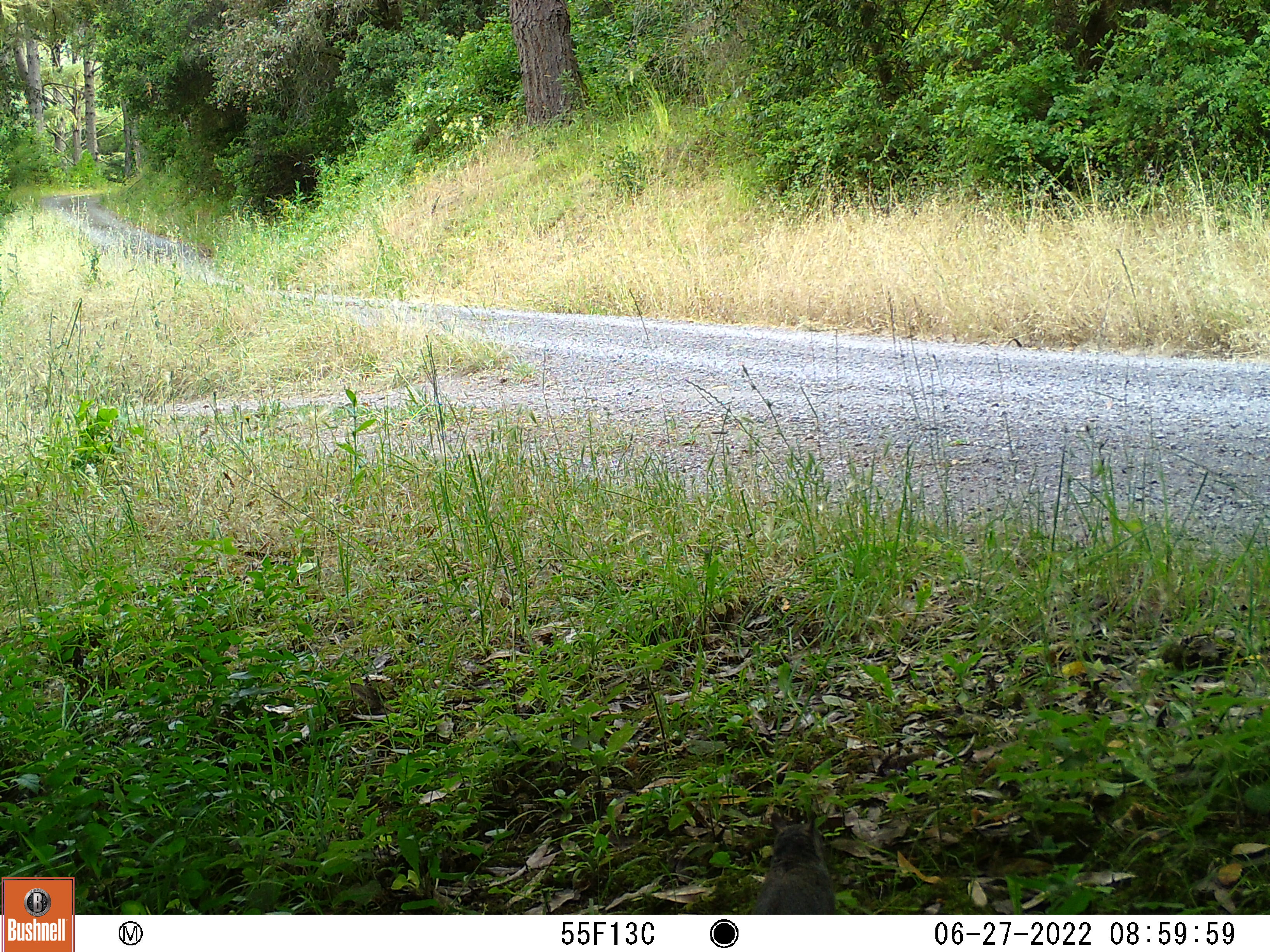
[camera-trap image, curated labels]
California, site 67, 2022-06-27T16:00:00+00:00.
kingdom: Animalia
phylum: Chordata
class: Mammalia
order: Rodentia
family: Sciuridae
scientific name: Sciuridae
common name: squirrel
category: unknown squirrel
Unknown squirrel (squirrel) (Sciuridae).